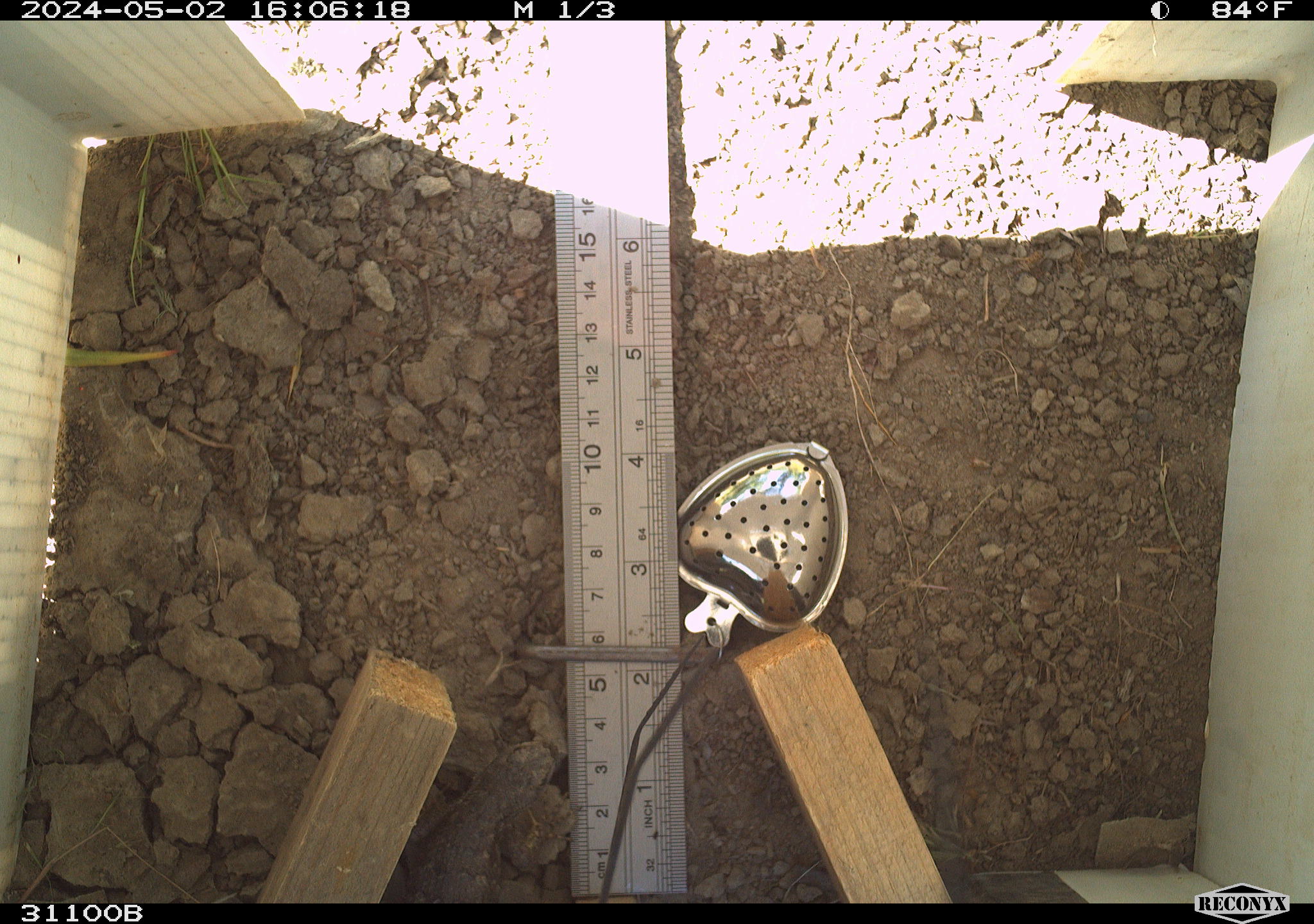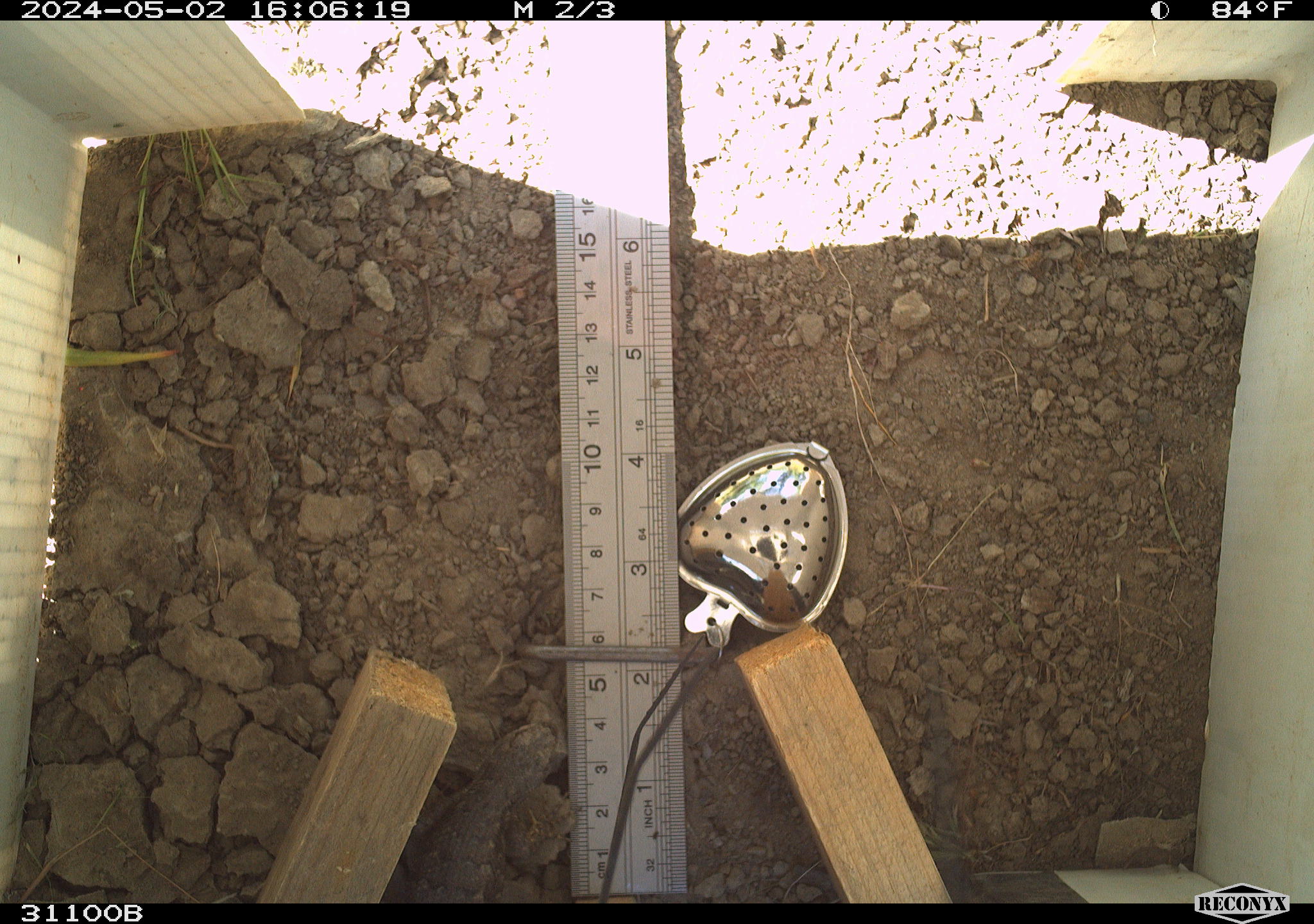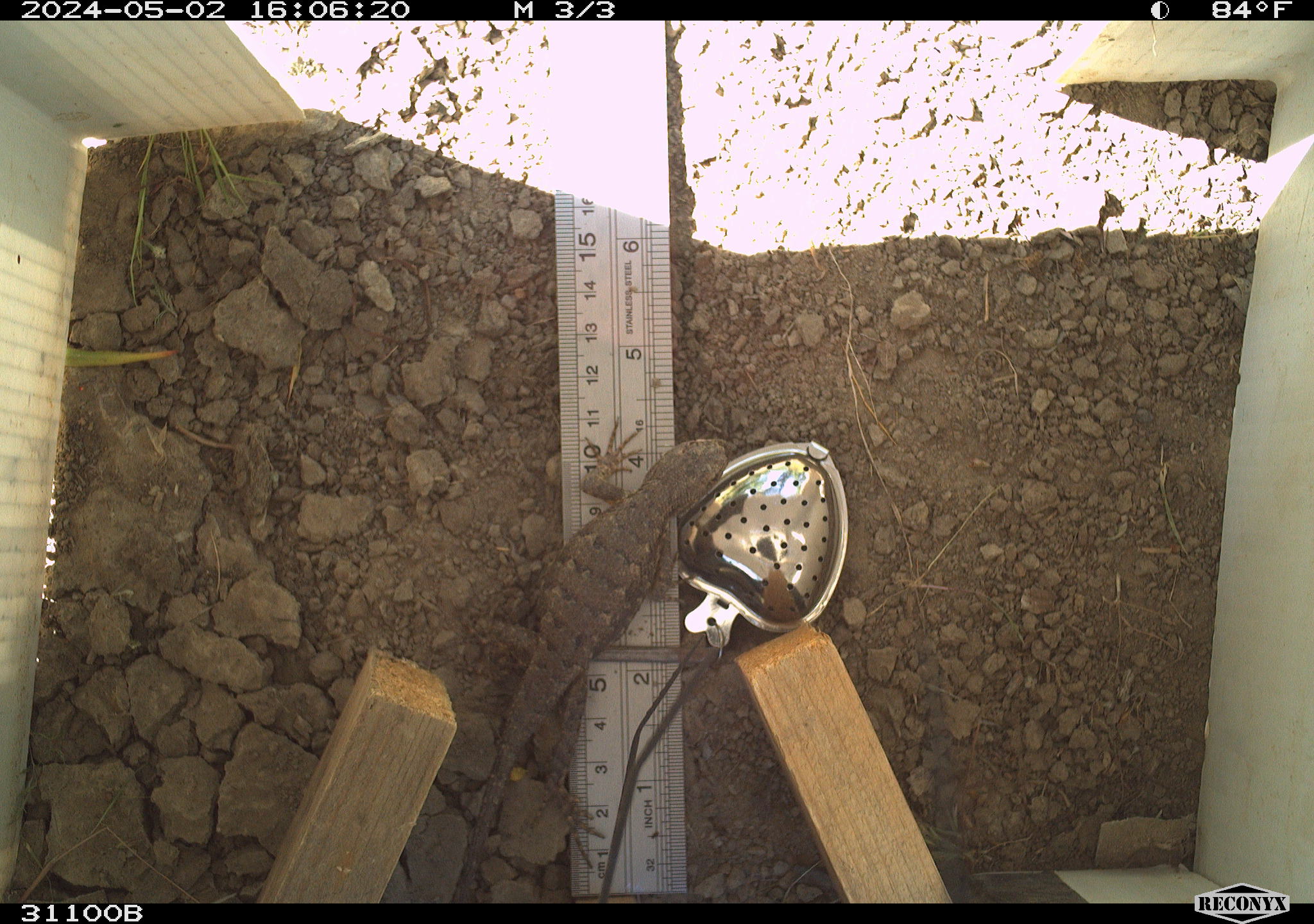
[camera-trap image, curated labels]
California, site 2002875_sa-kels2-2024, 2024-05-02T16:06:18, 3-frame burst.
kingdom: Animalia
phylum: Chordata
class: Reptilia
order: Squamata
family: Phrynosomatidae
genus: Sceloporus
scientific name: Sceloporus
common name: spiny lizards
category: sceloporus species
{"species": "sceloporus species (spiny lizards) (Sceloporus)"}